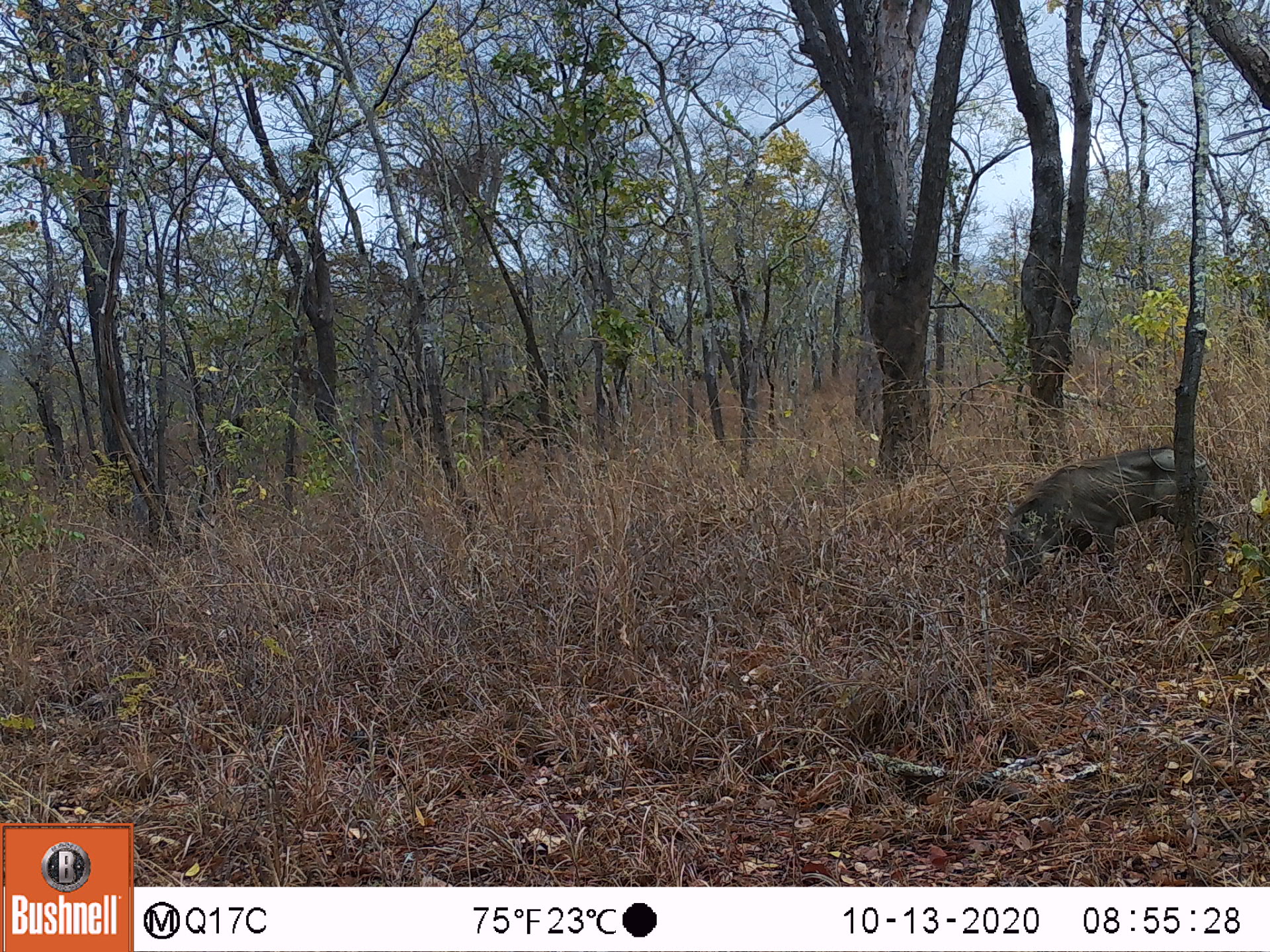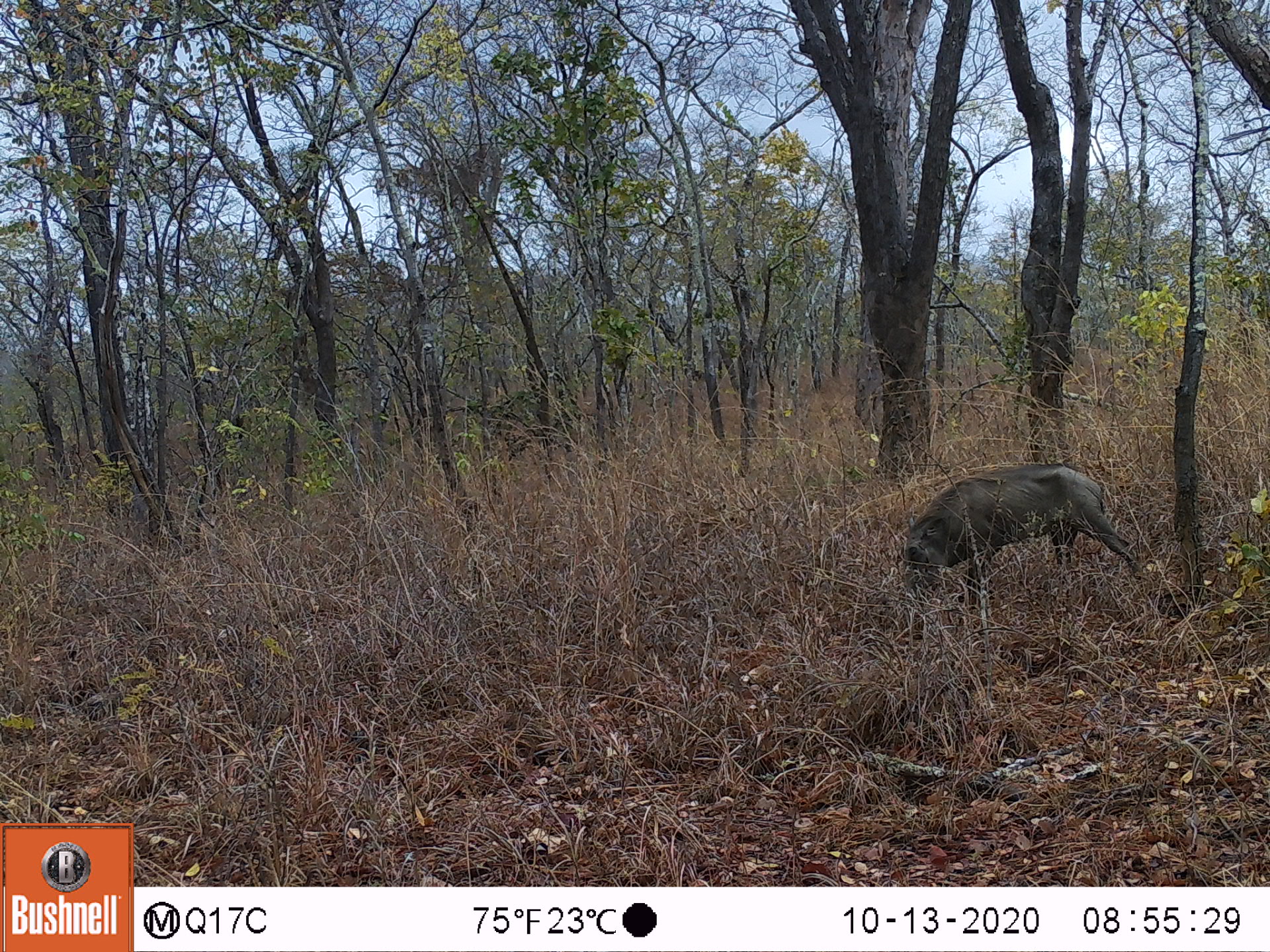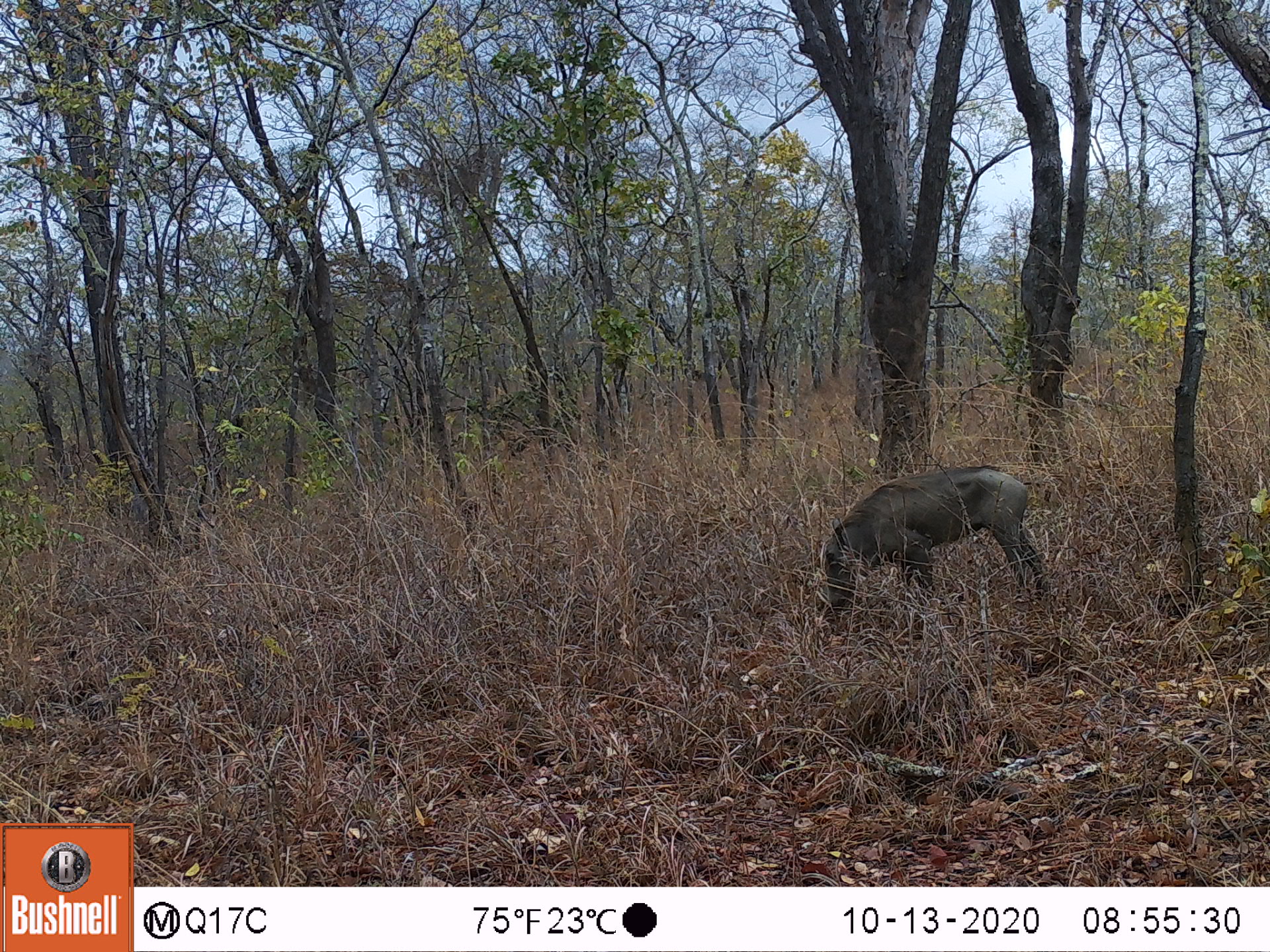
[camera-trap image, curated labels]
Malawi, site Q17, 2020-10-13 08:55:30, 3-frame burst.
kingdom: Animalia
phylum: Chordata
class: Mammalia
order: Artiodactyla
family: Suidae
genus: Phacochoerus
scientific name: Phacochoerus africanus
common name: common warthog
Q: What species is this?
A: Common warthog (Phacochoerus africanus).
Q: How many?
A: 1.